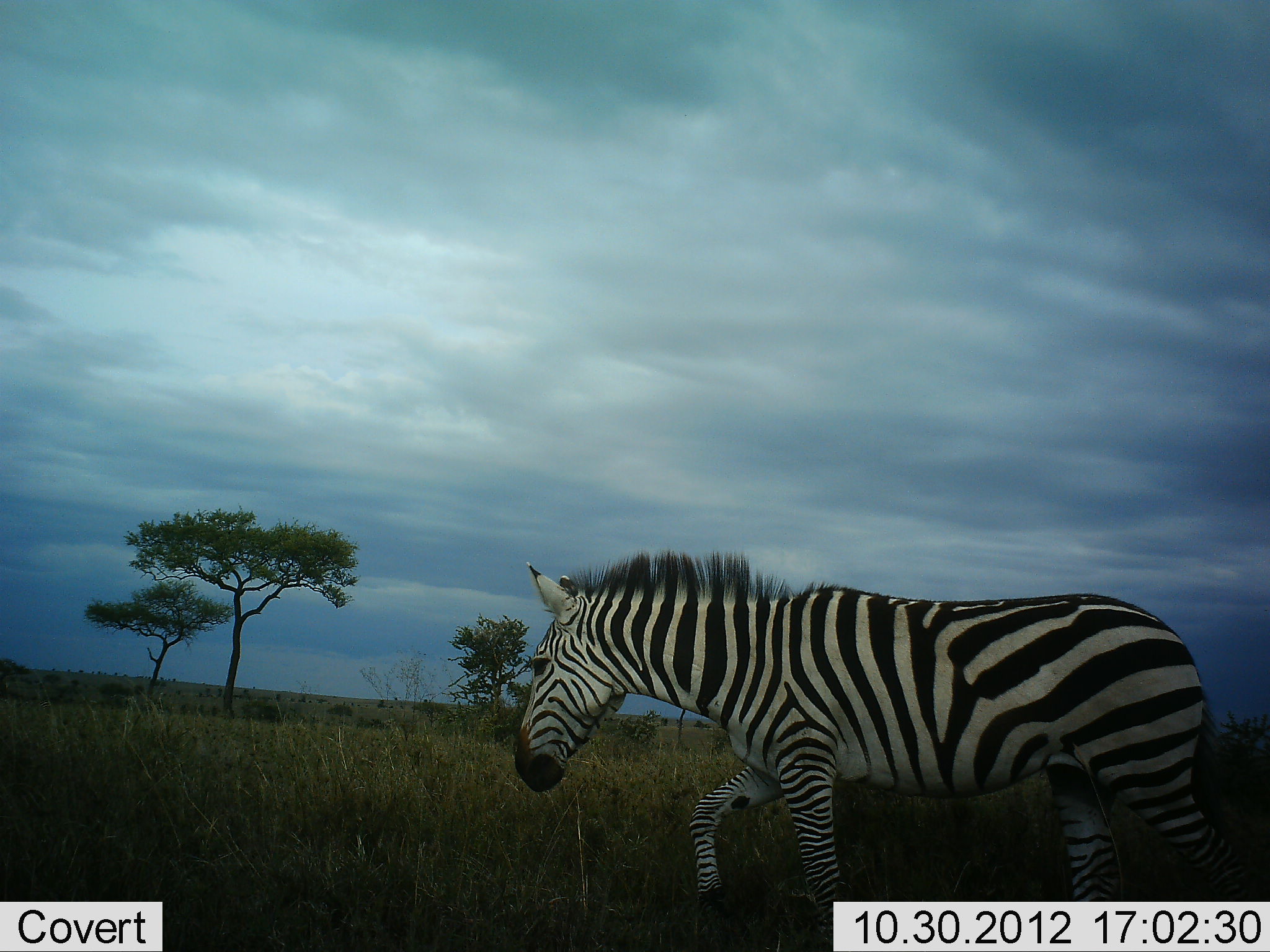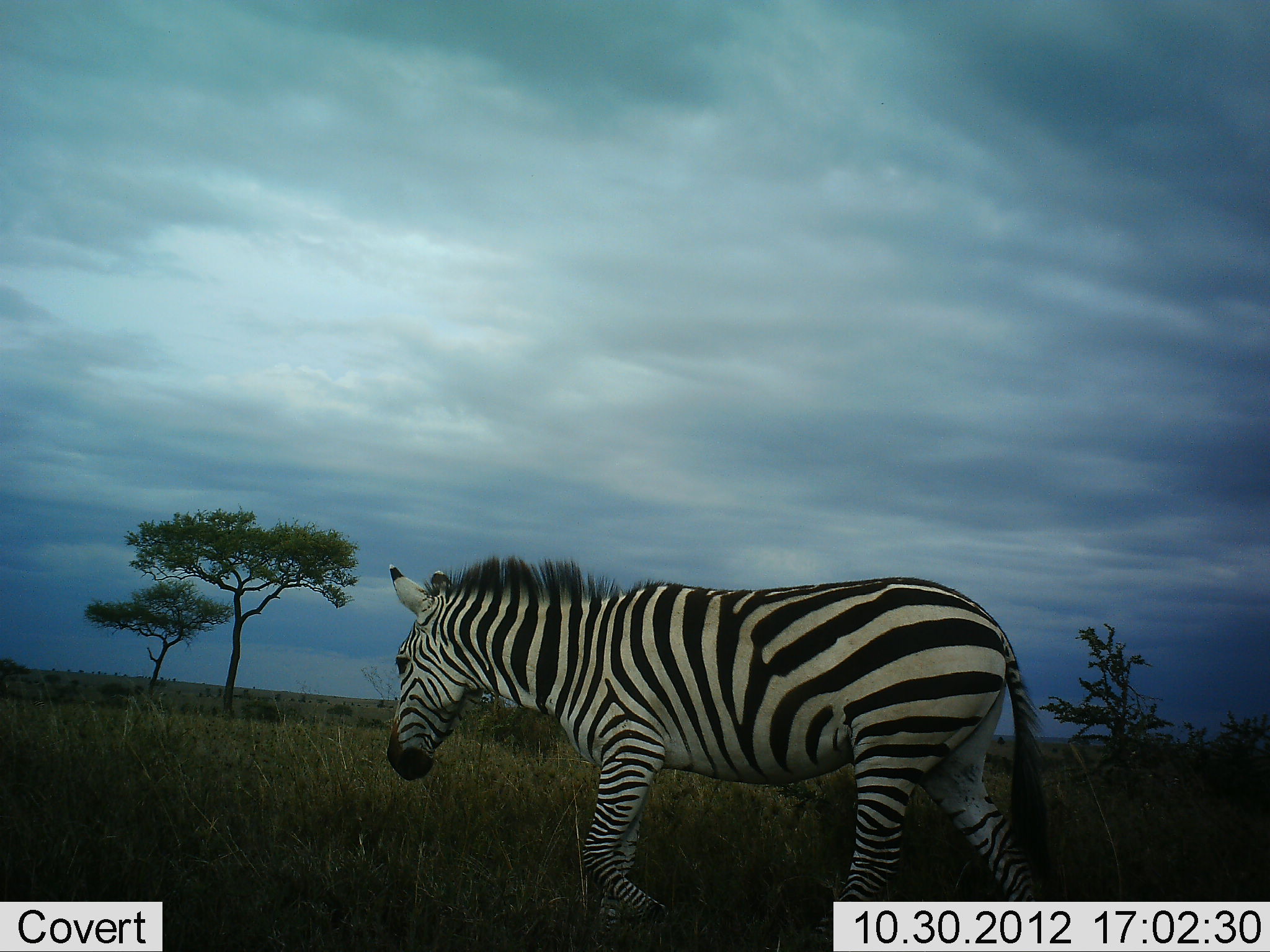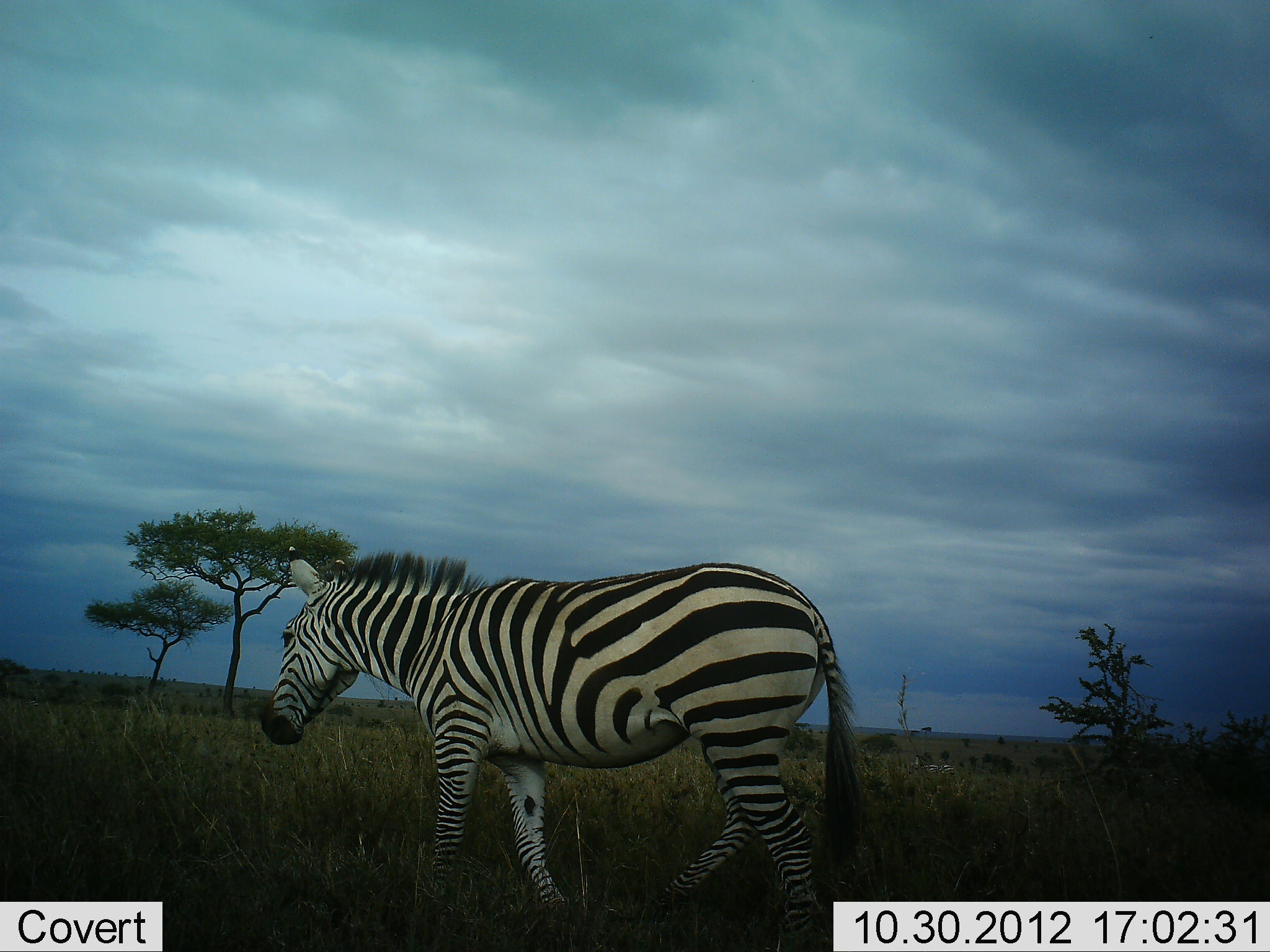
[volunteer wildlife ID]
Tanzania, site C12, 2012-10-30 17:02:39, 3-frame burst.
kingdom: Animalia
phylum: Chordata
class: Mammalia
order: Perissodactyla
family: Equidae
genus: Equus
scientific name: Equus quagga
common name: plains zebra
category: zebra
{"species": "zebra (plains zebra) (Equus quagga)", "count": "1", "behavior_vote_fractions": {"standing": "20%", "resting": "0%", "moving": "90%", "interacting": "0%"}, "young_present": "0%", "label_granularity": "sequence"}